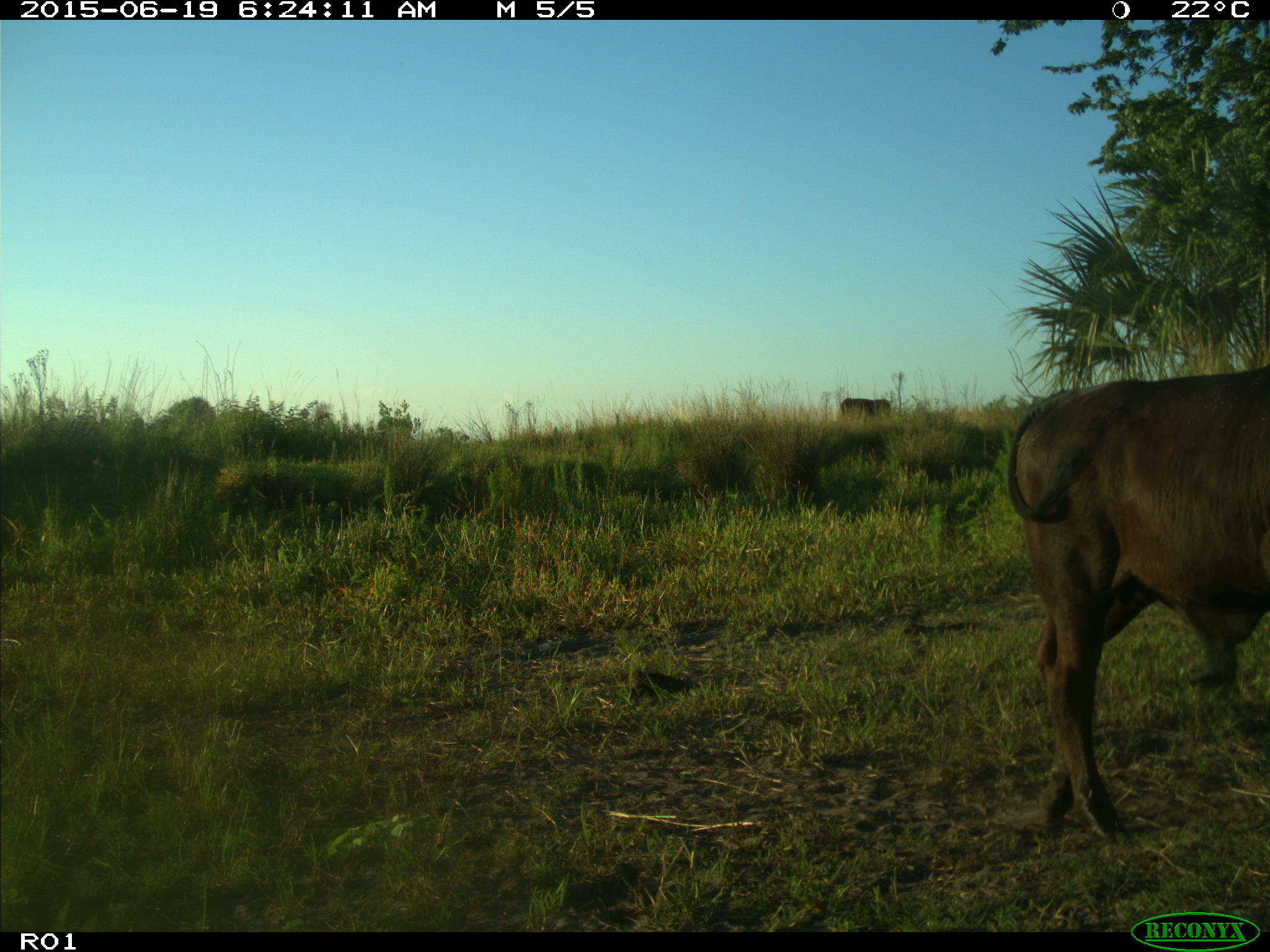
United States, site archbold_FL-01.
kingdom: Animalia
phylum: Chordata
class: Mammalia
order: Artiodactyla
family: Bovidae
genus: Bos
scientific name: Bos taurus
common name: domestic cow